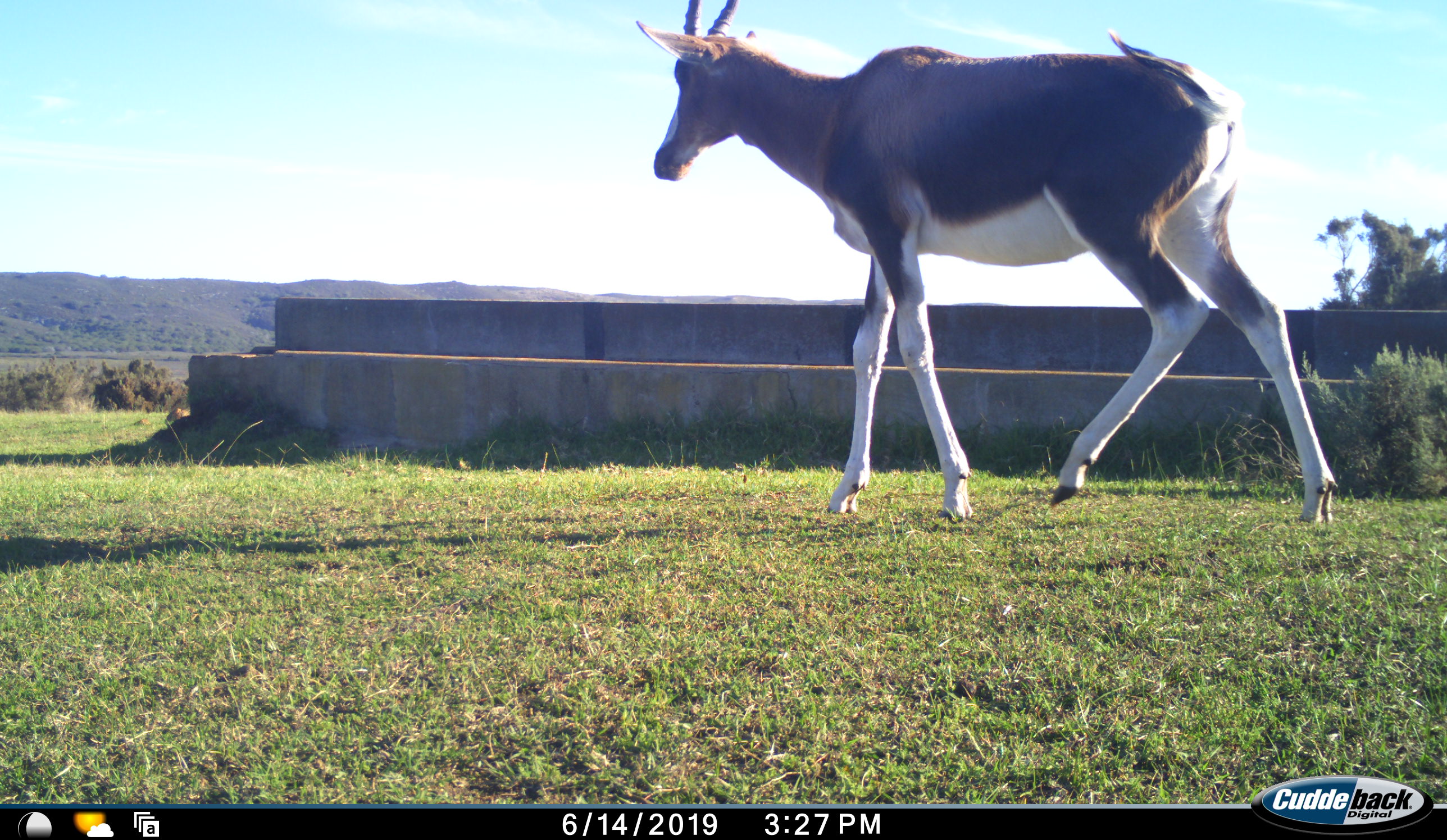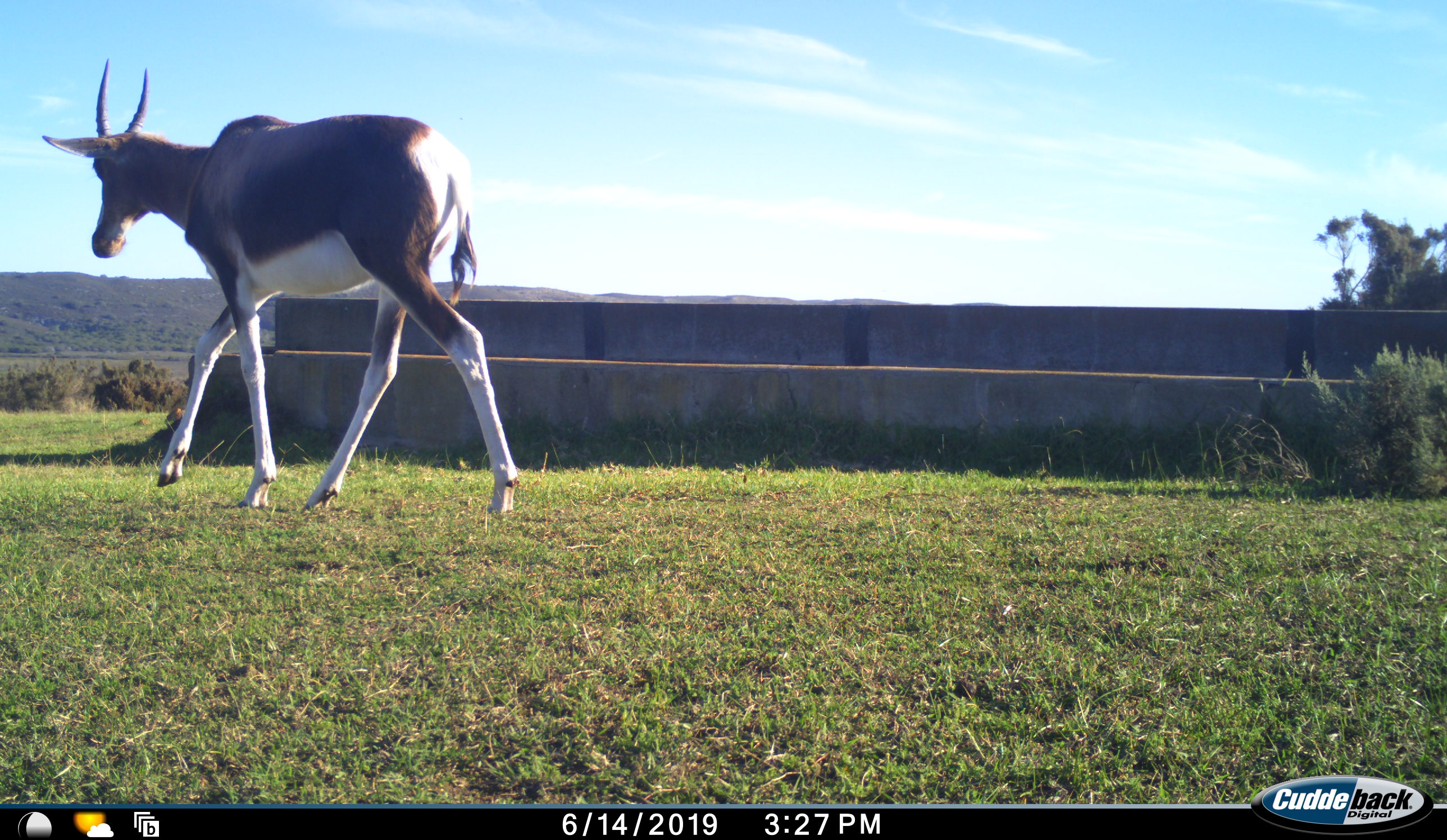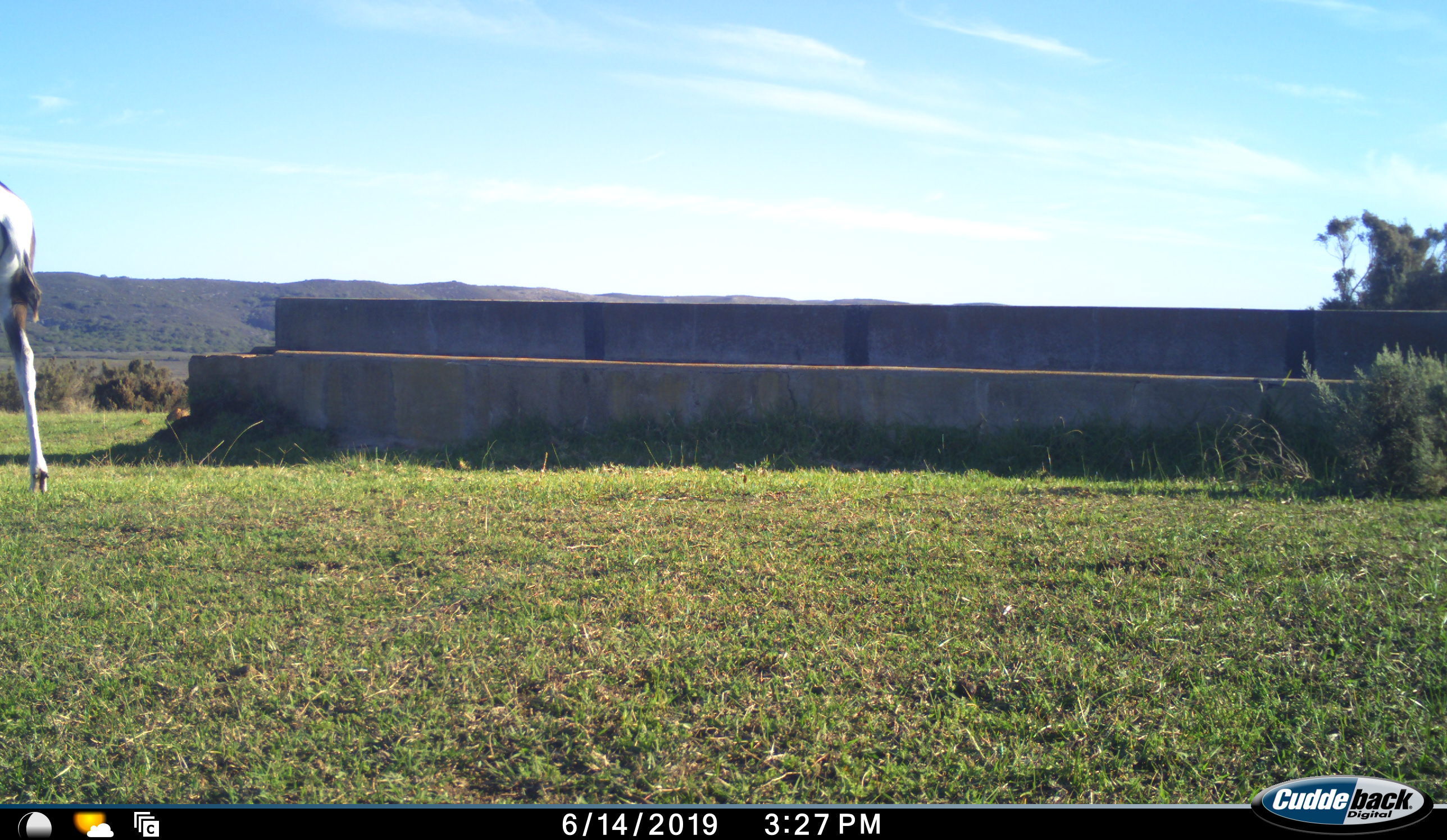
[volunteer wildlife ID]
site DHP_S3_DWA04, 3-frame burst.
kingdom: Animalia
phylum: Chordata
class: Mammalia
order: Artiodactyla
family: Bovidae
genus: Damaliscus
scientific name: Damaliscus pygargus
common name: bontebok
Bontebok (Damaliscus pygargus), count 1. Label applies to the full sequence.